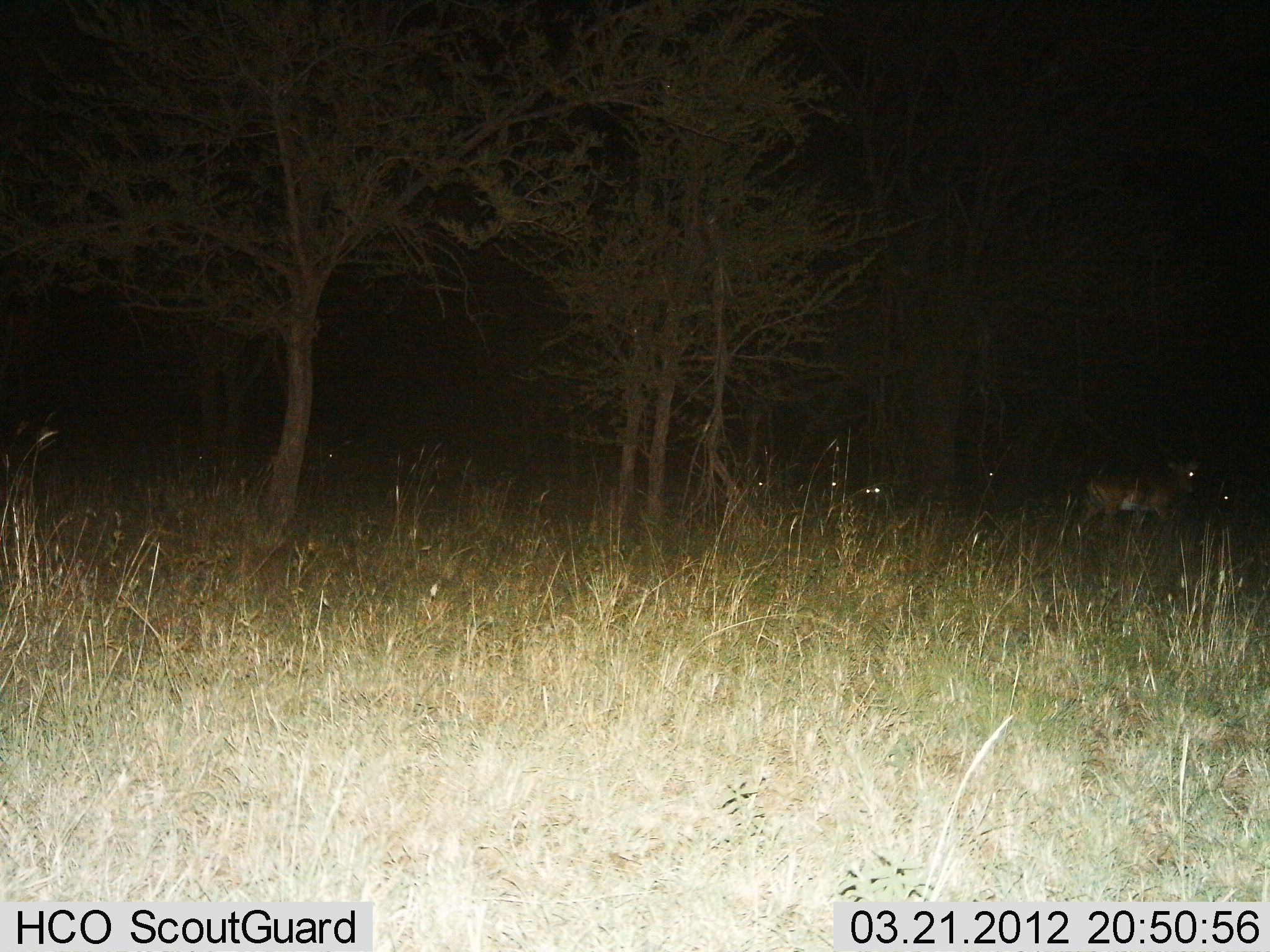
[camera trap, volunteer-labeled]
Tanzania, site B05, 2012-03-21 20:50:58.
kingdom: Animalia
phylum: Chordata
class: Mammalia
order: Artiodactyla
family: Bovidae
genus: Redunca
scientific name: Redunca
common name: reedbuck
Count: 2.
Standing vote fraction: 83%.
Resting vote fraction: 0%.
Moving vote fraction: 17%.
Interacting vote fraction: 0%.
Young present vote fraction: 0%.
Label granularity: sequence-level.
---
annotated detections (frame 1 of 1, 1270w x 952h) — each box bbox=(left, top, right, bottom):
animal: bbox=(1075, 456, 1199, 556); bbox=(1213, 486, 1261, 523)